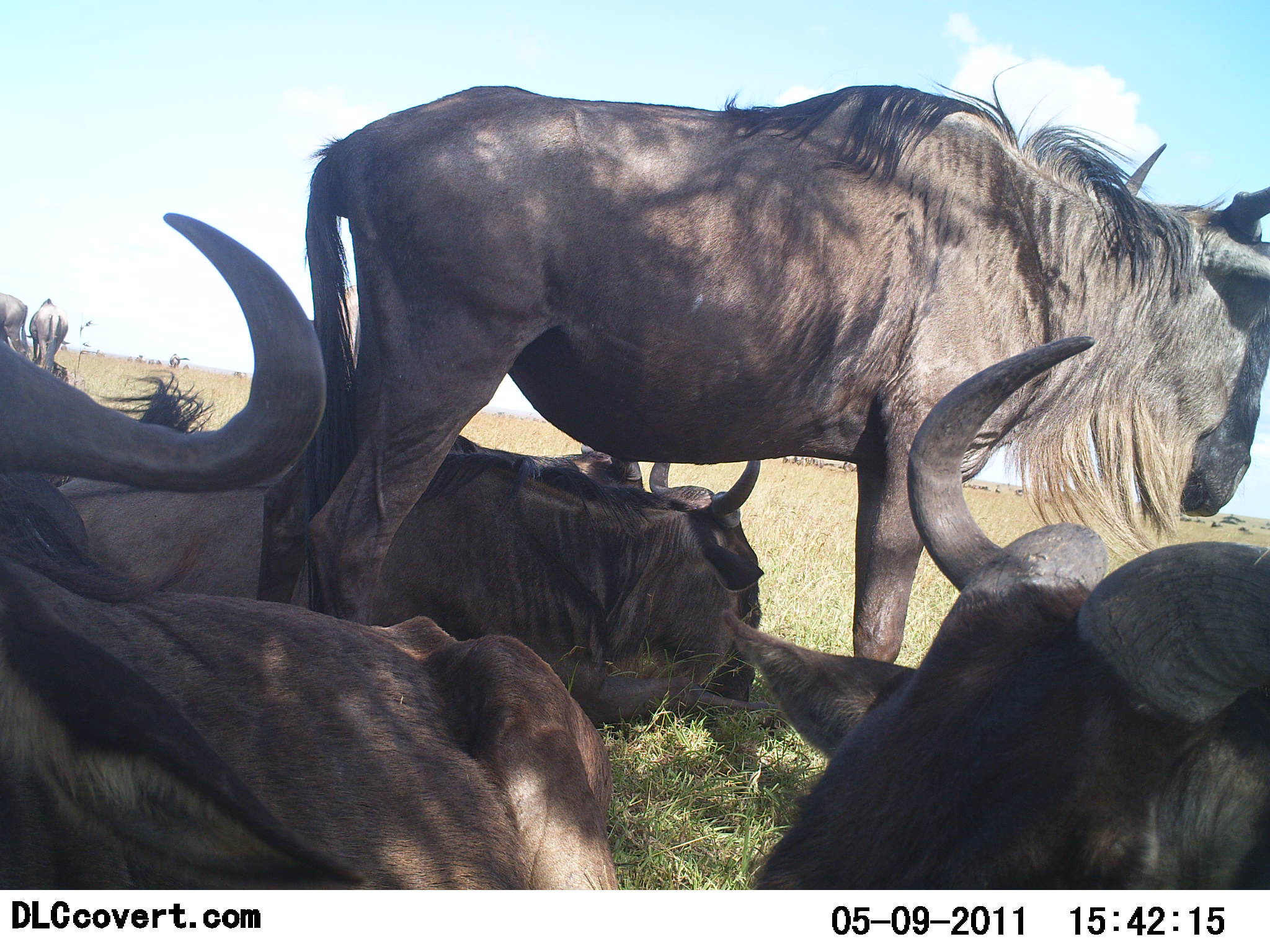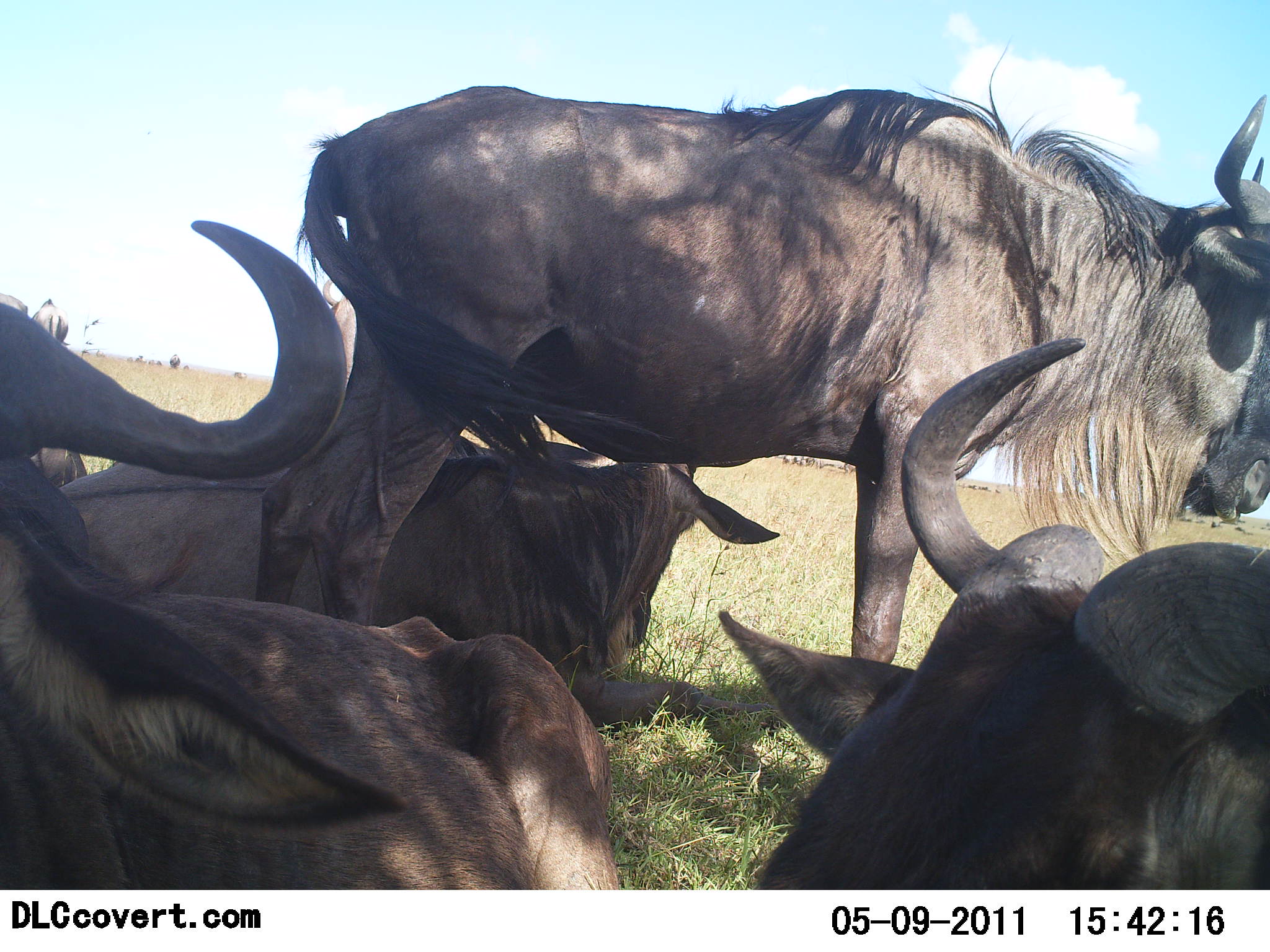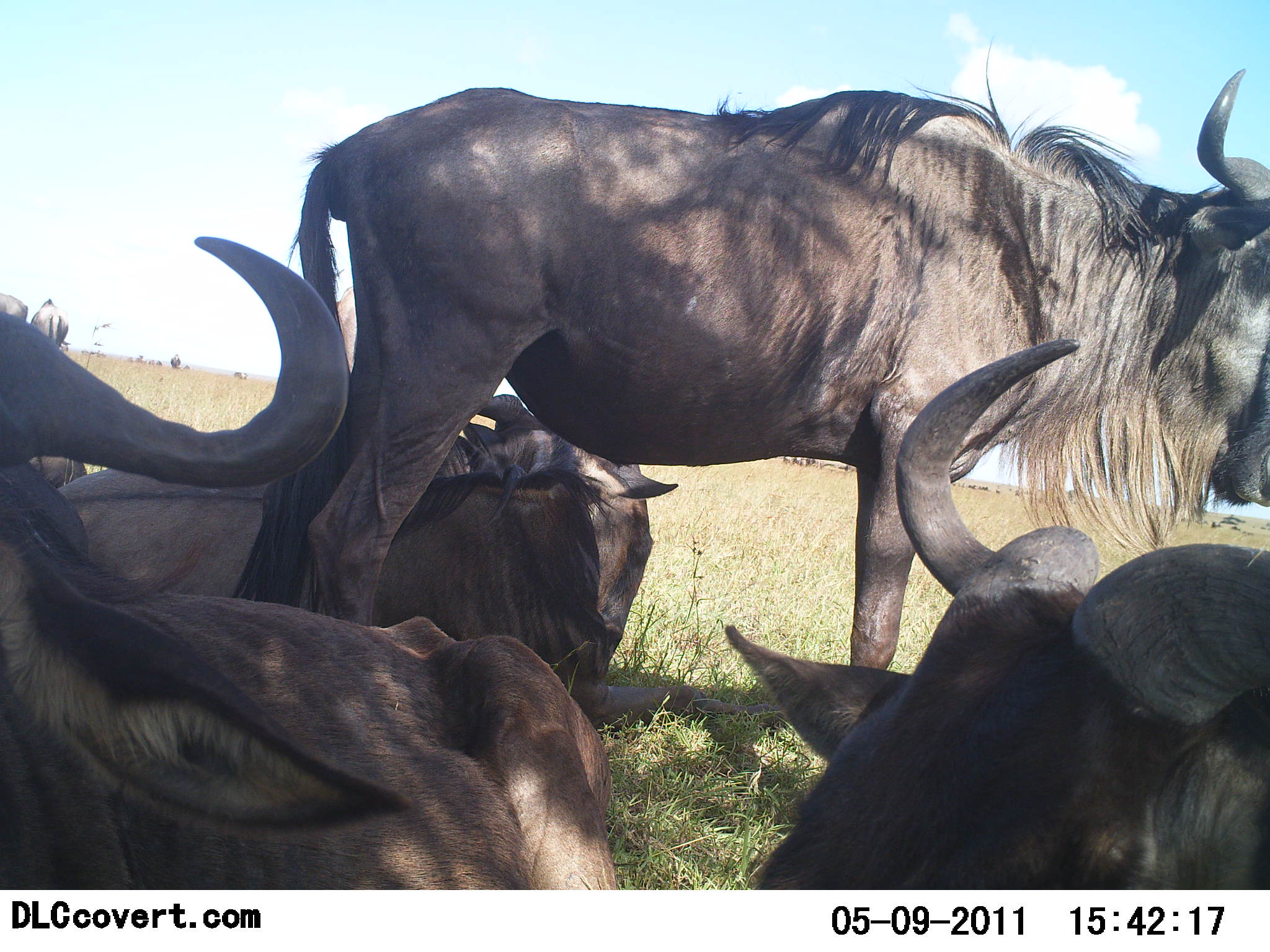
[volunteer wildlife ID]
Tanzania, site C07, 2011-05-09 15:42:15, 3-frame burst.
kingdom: Animalia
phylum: Chordata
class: Mammalia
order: Artiodactyla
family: Bovidae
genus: Connochaetes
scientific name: Connochaetes taurinus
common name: blue wildebeest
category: wildebeest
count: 4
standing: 73%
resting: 100%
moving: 0%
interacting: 0%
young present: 0%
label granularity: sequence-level